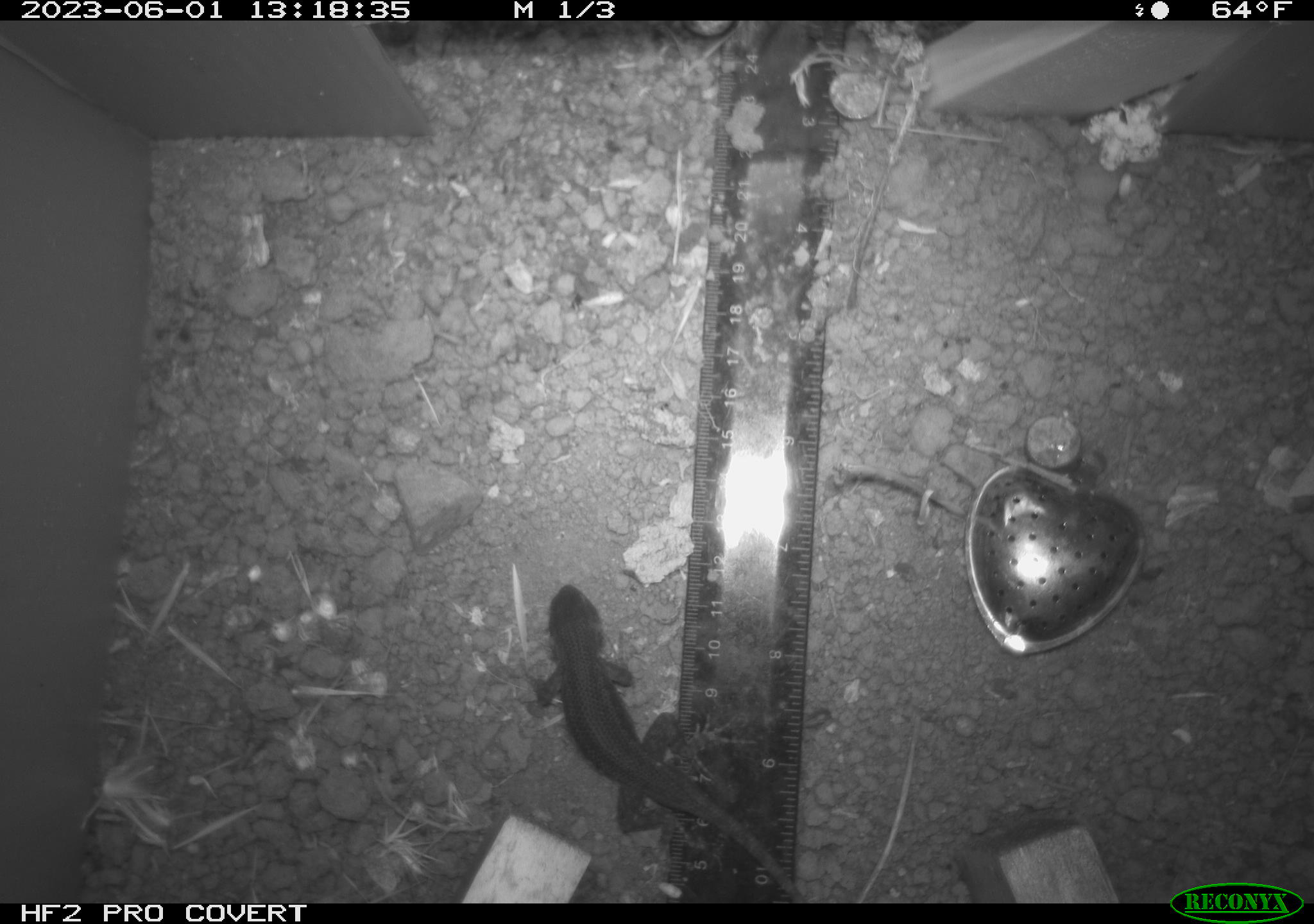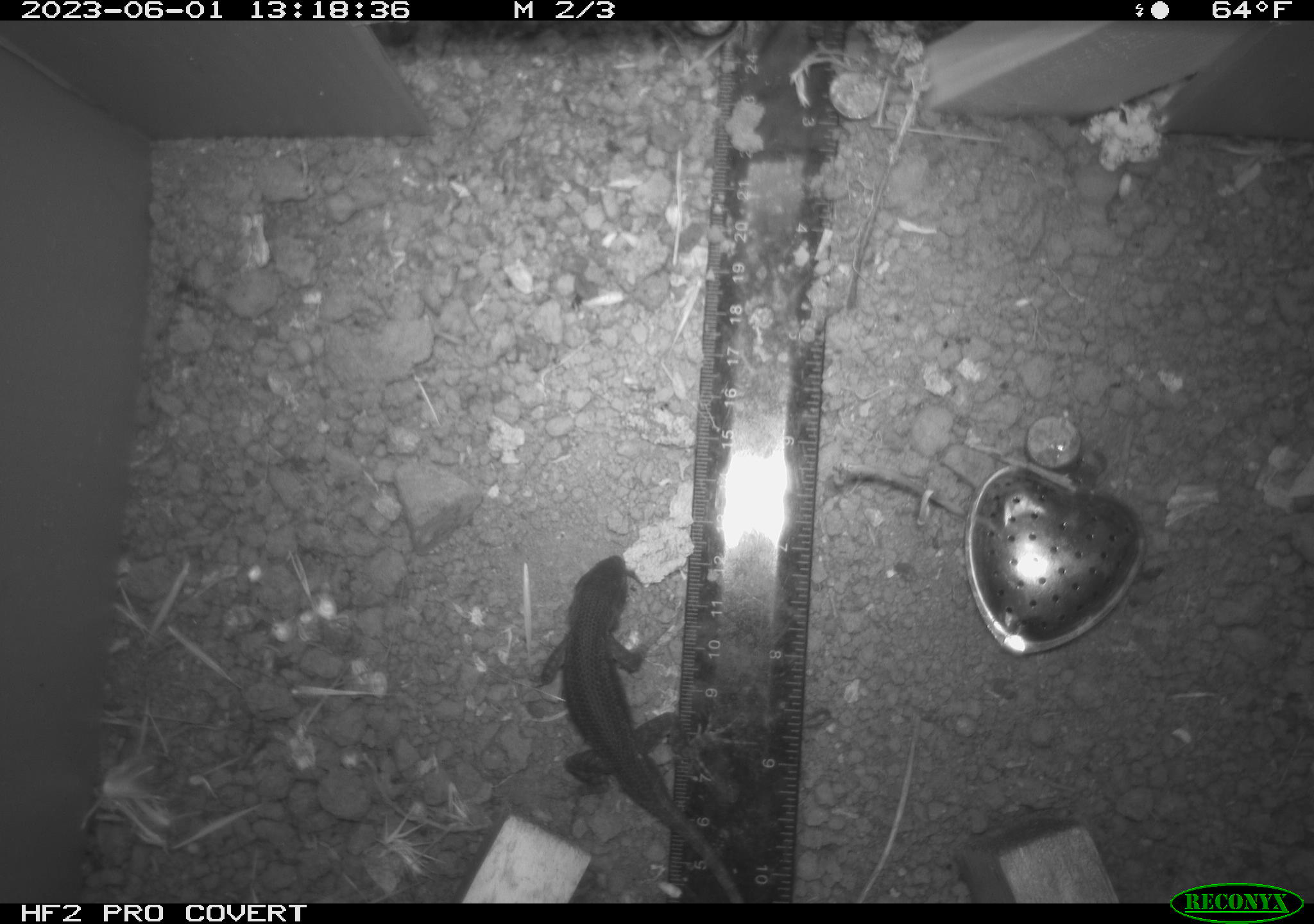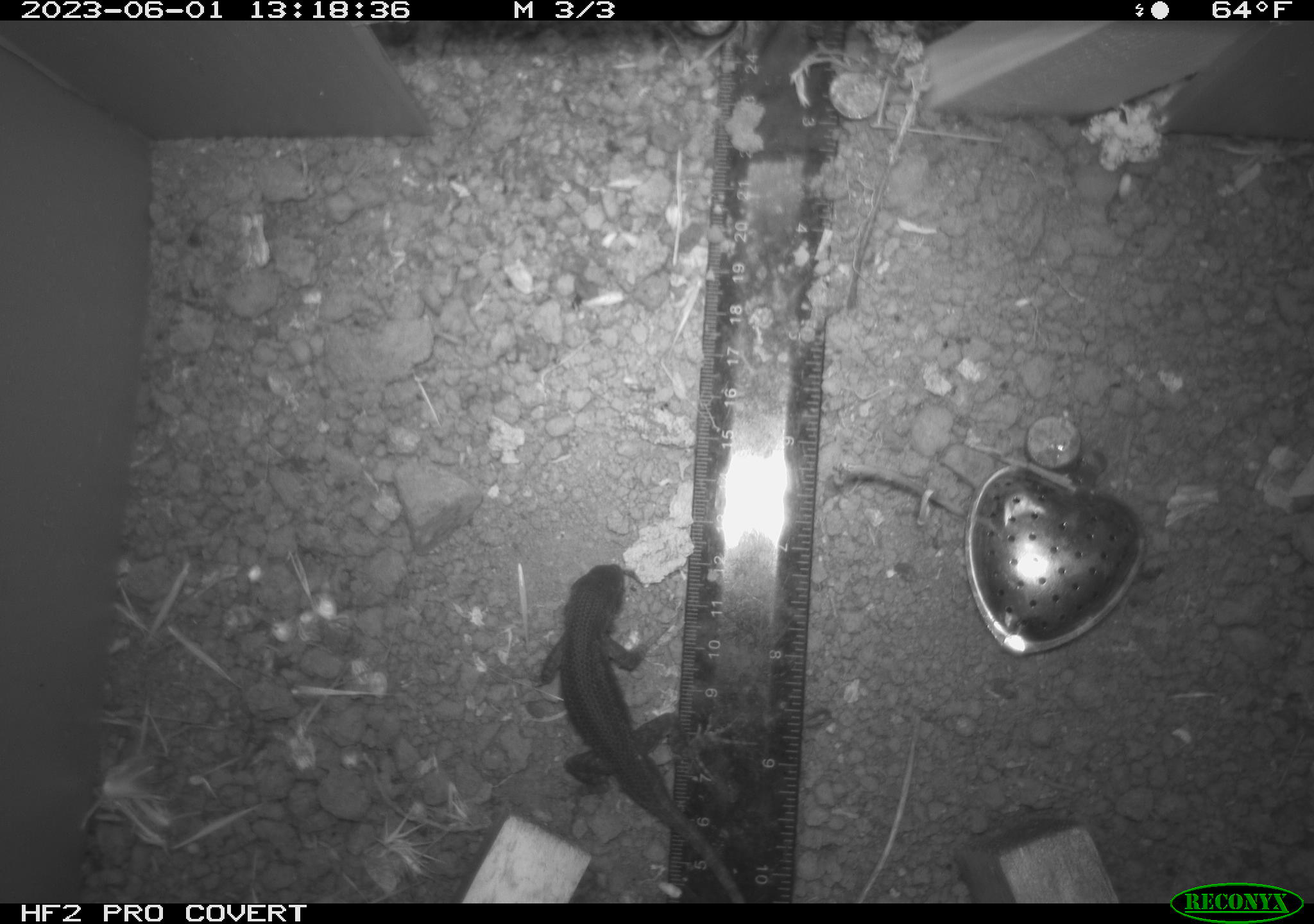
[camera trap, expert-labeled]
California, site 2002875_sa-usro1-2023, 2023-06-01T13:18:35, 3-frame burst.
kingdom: Animalia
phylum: Chordata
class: Reptilia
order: Squamata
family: Phrynosomatidae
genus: Sceloporus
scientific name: Sceloporus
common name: spiny lizards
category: sceloporus species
Sceloporus species (spiny lizards) (Sceloporus).